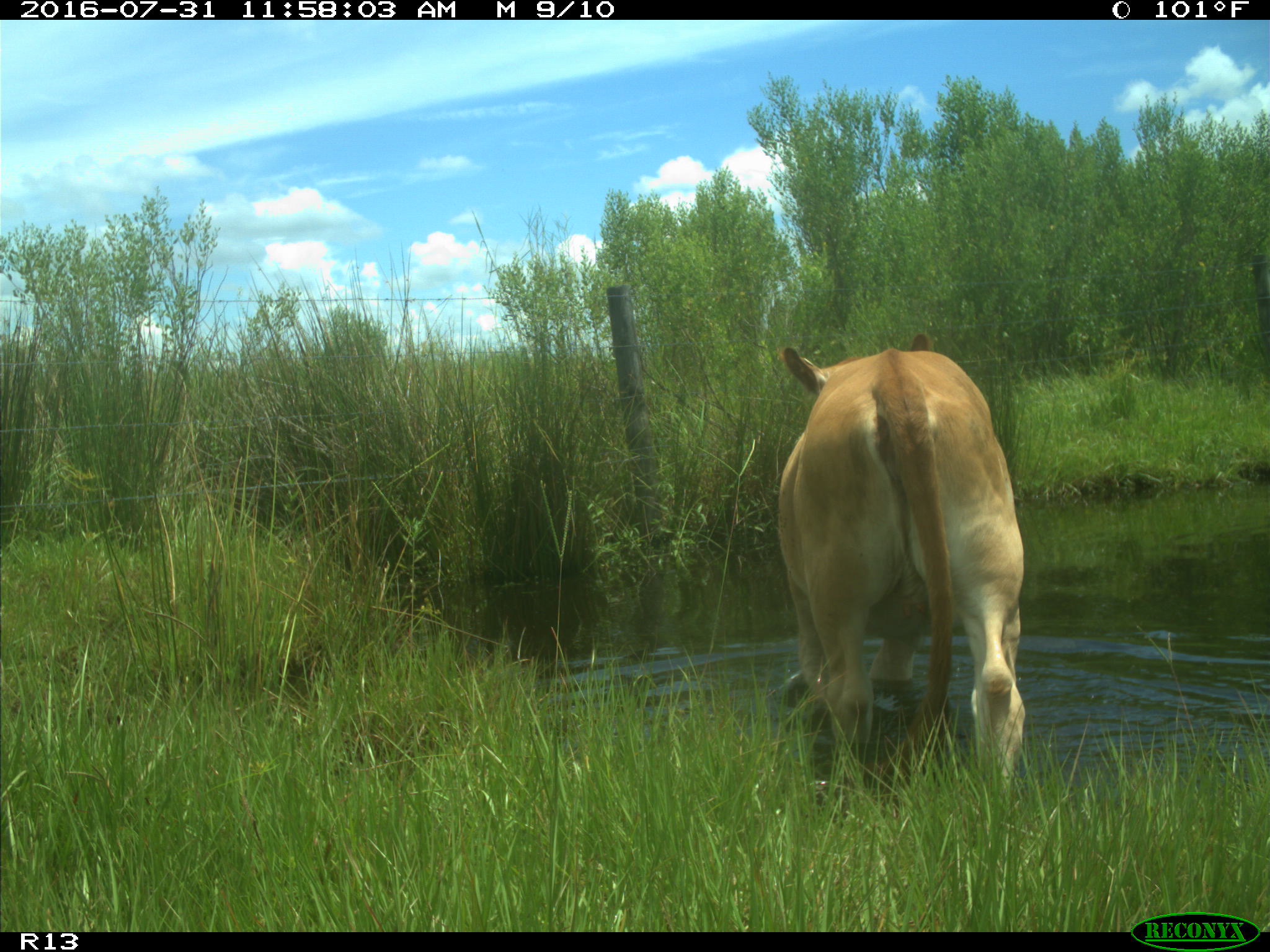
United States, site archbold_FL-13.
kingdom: Animalia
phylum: Chordata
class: Mammalia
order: Artiodactyla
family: Bovidae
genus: Bos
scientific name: Bos taurus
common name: domestic cow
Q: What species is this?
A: Bos taurus (domestic cow).